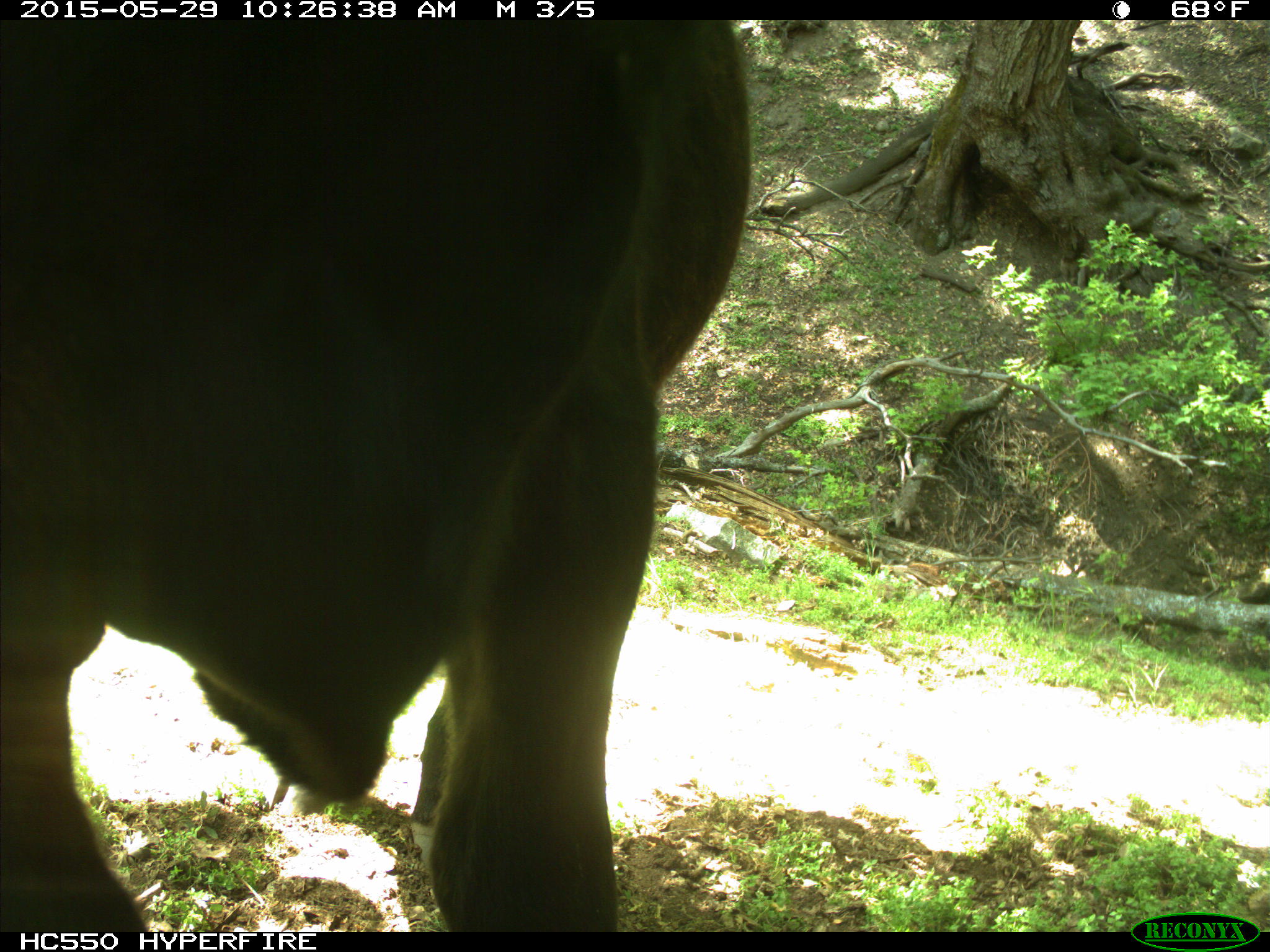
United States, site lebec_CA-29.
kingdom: Animalia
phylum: Chordata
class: Mammalia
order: Artiodactyla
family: Bovidae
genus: Bos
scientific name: Bos taurus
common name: domestic cow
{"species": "Bos taurus (domestic cow)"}